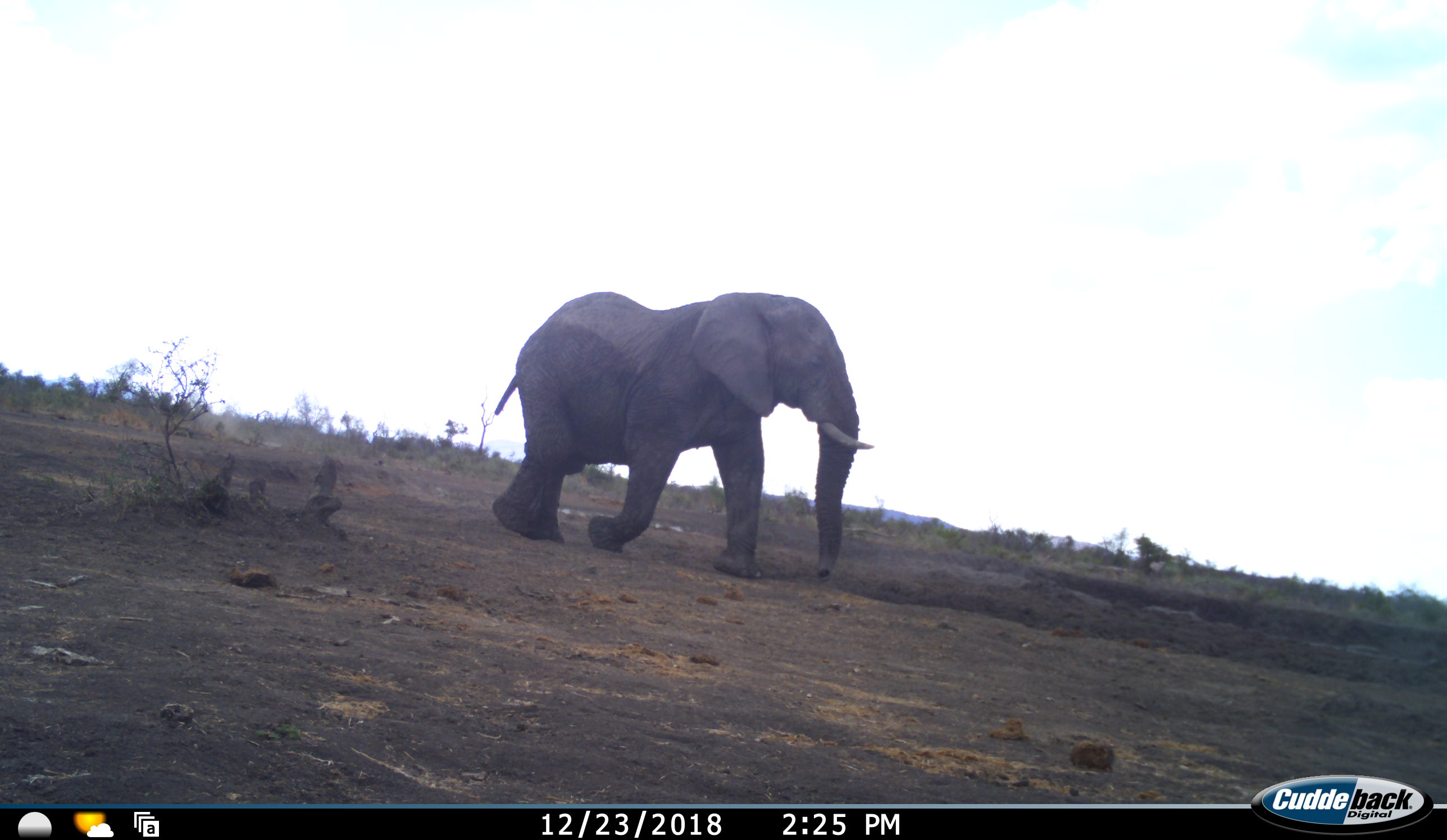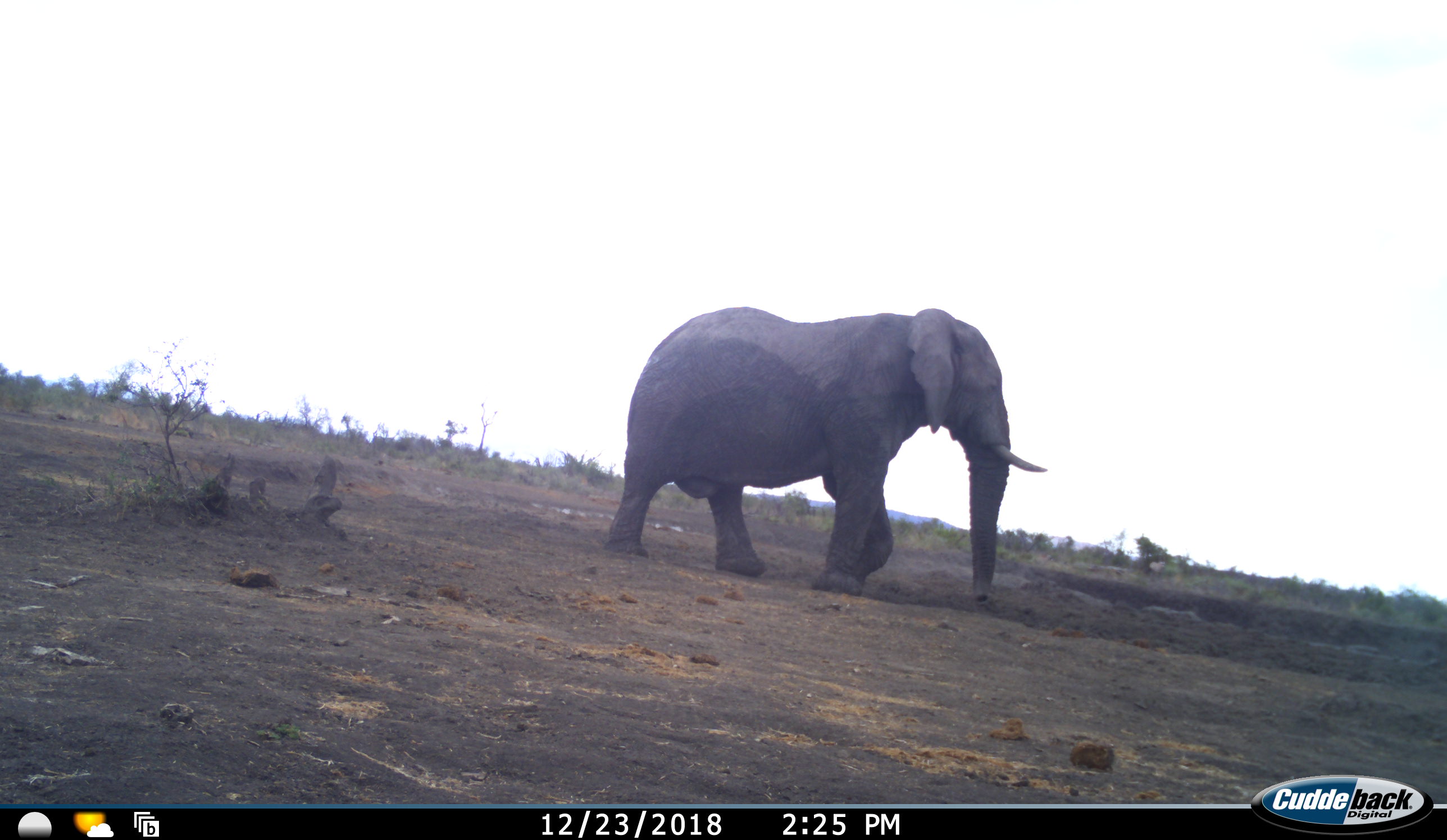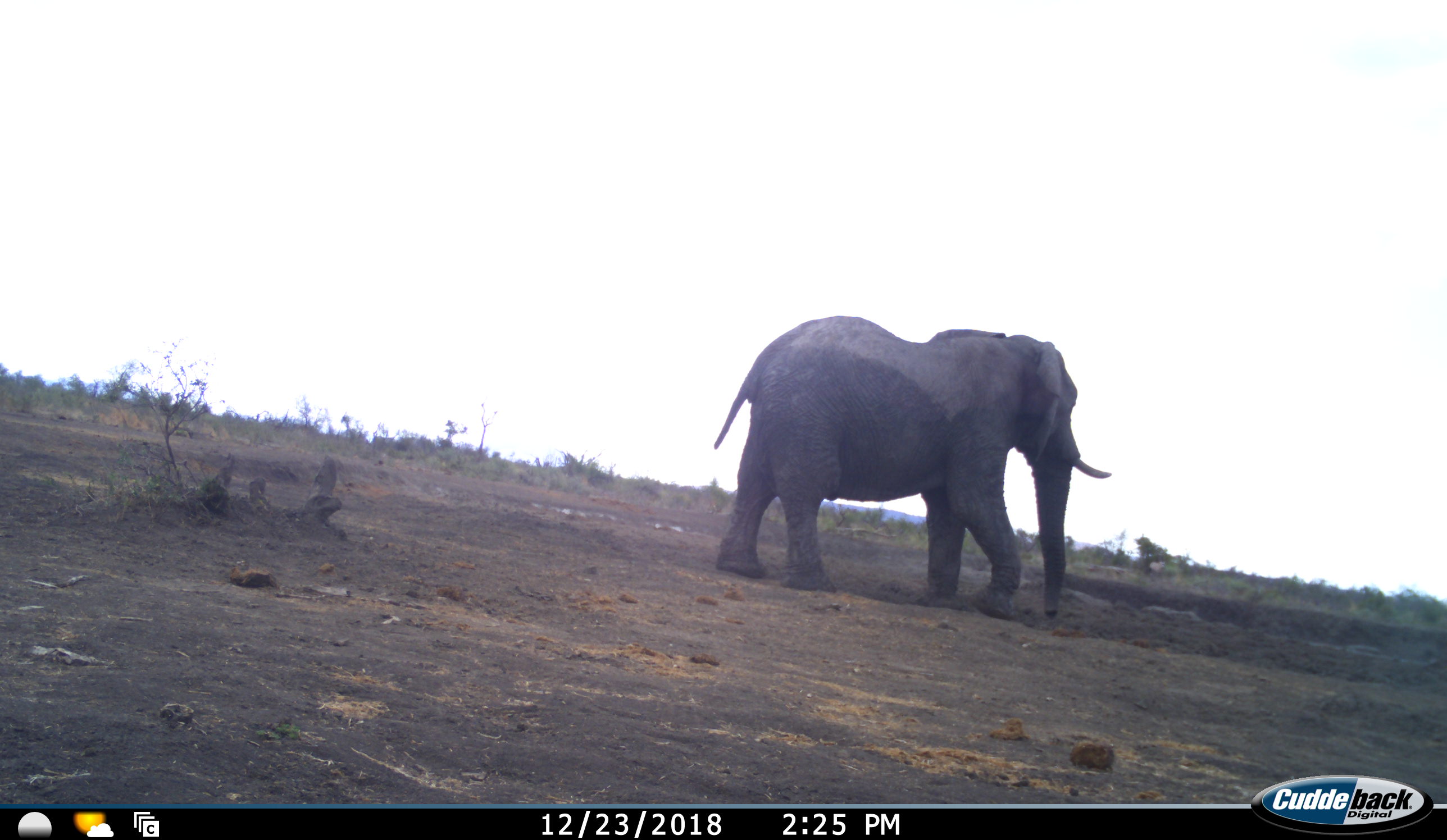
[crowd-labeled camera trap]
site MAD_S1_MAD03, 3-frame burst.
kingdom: Animalia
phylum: Chordata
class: Mammalia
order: Proboscidea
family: Elephantidae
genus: Loxodonta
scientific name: Loxodonta africana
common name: african bush elephant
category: elephant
Elephant (african bush elephant) (Loxodonta africana), count 1. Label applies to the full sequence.